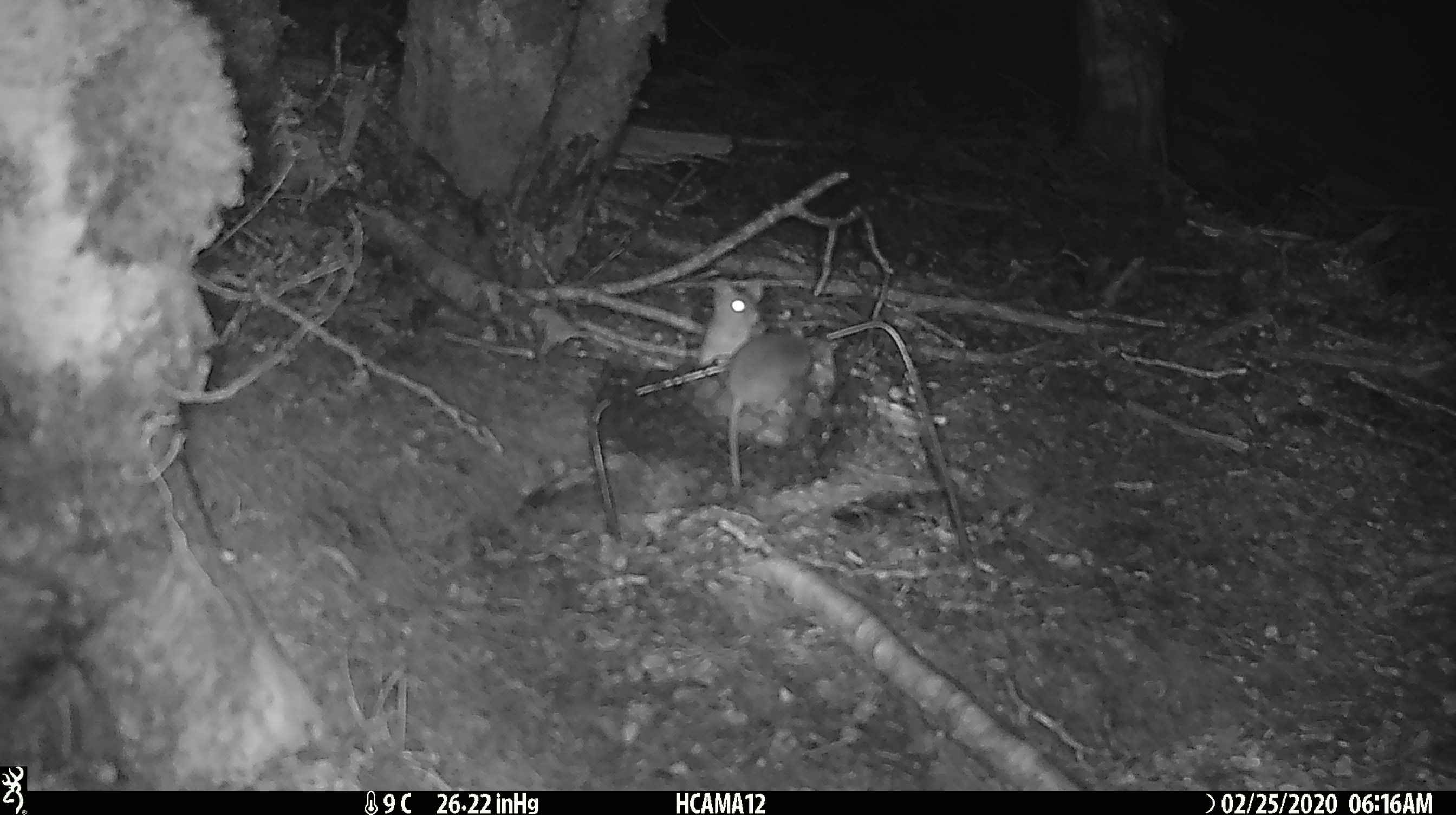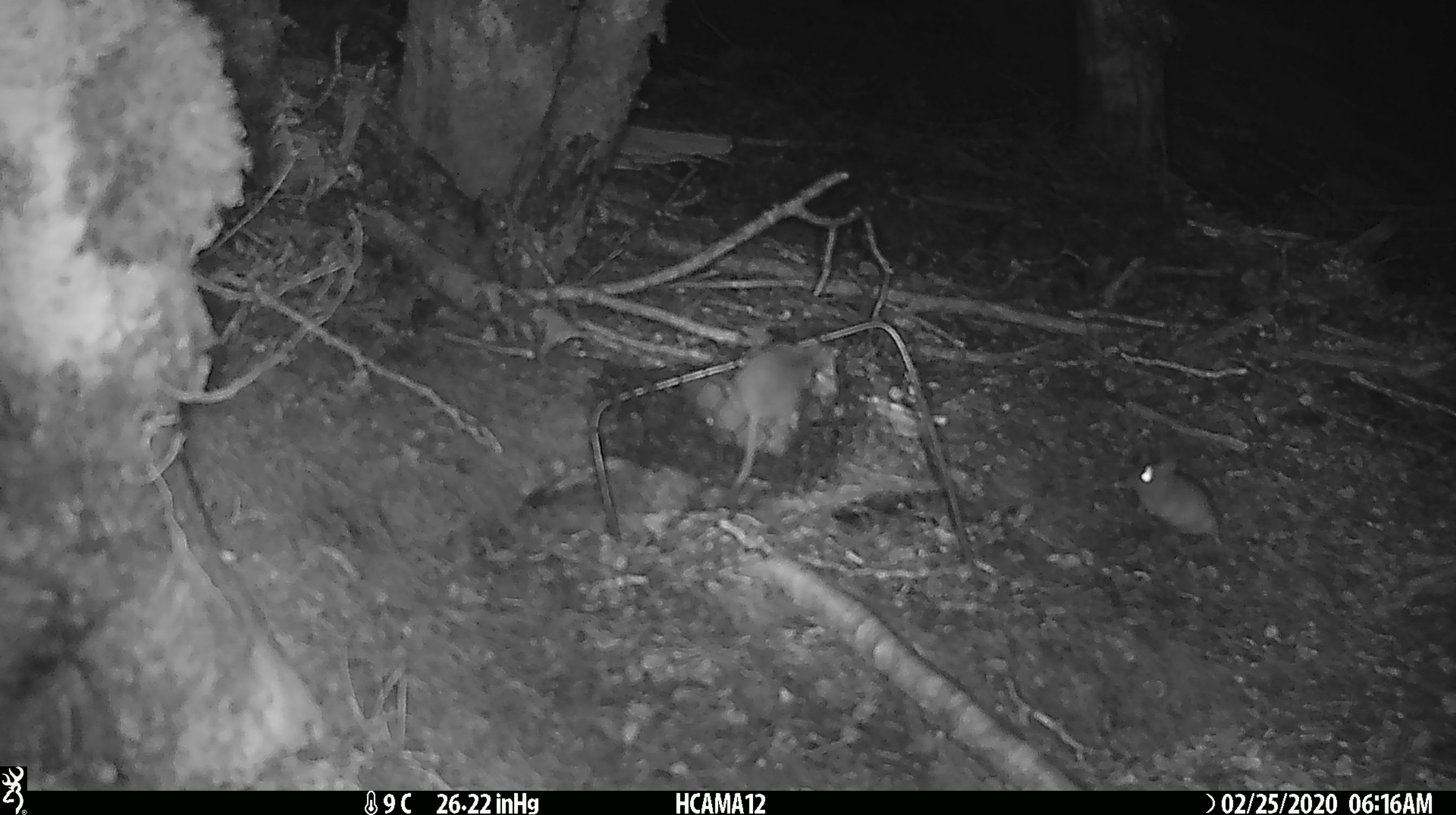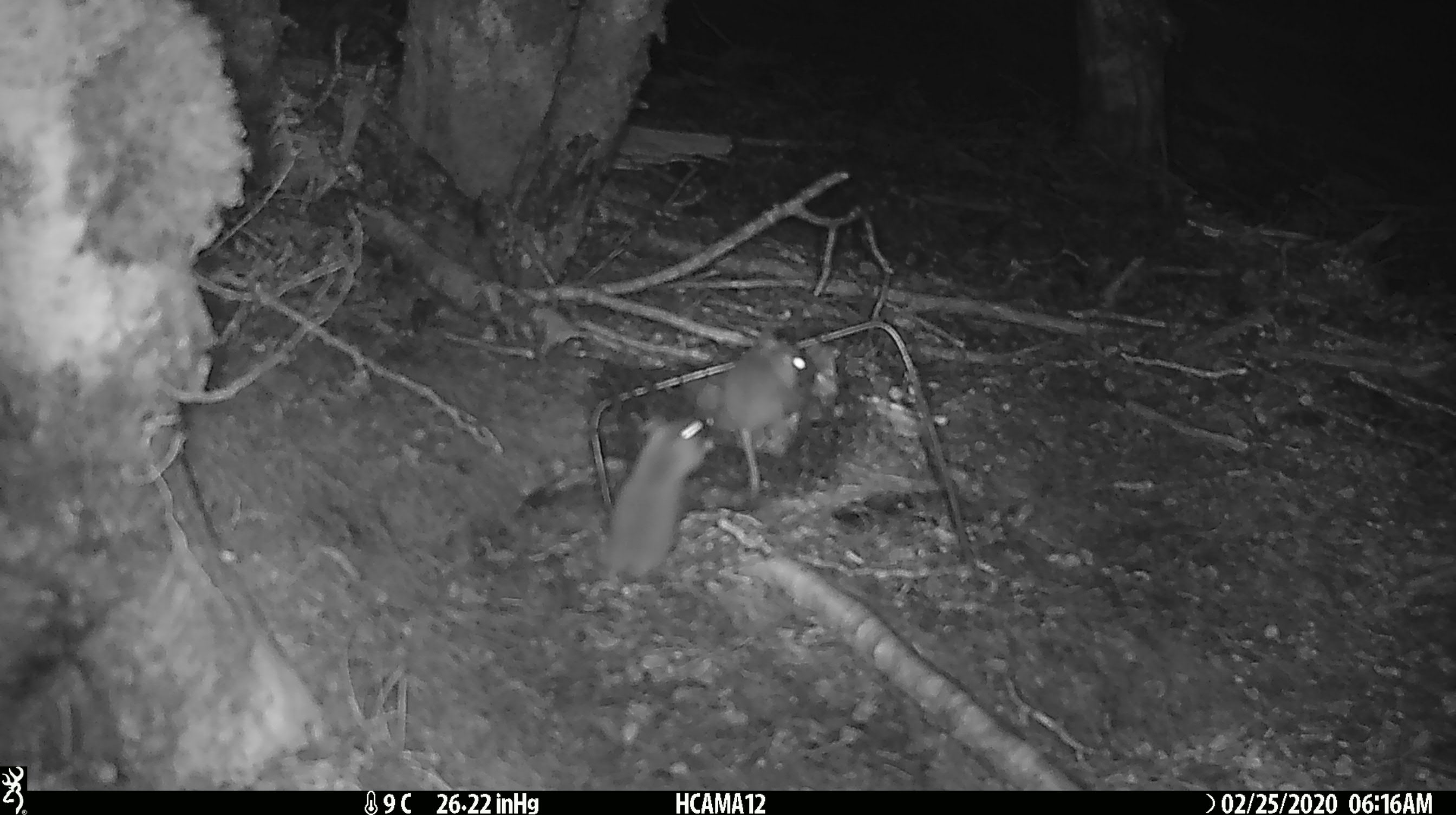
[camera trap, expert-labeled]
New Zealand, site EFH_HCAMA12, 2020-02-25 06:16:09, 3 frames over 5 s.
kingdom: Animalia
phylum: Chordata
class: Mammalia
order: Rodentia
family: Muridae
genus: Mus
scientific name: Mus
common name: mouse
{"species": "mouse (Mus)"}